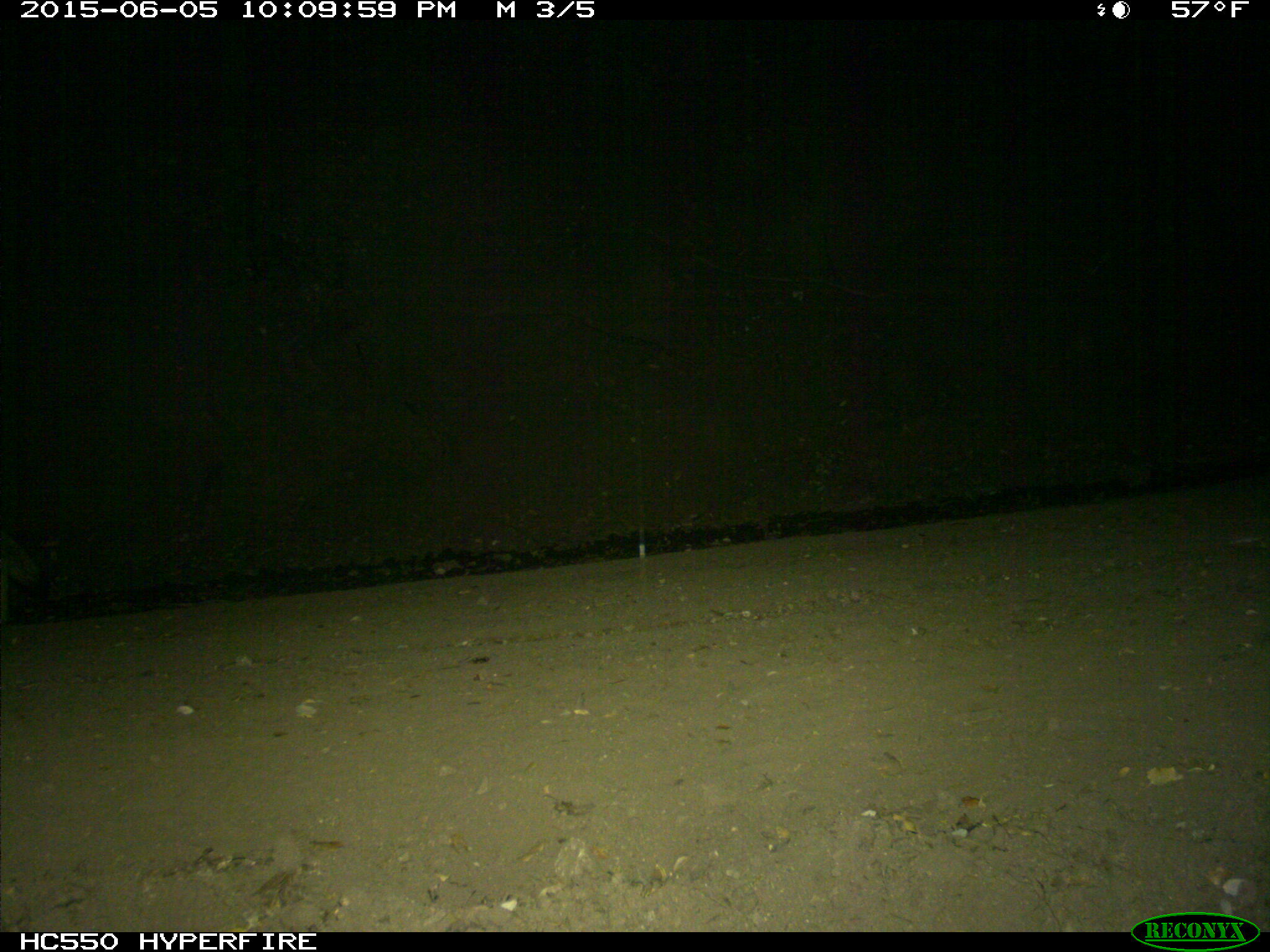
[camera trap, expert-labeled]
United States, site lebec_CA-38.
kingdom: Animalia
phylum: Chordata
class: Mammalia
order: Carnivora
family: Canidae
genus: Canis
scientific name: Canis latrans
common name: coyote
Canis latrans (coyote).